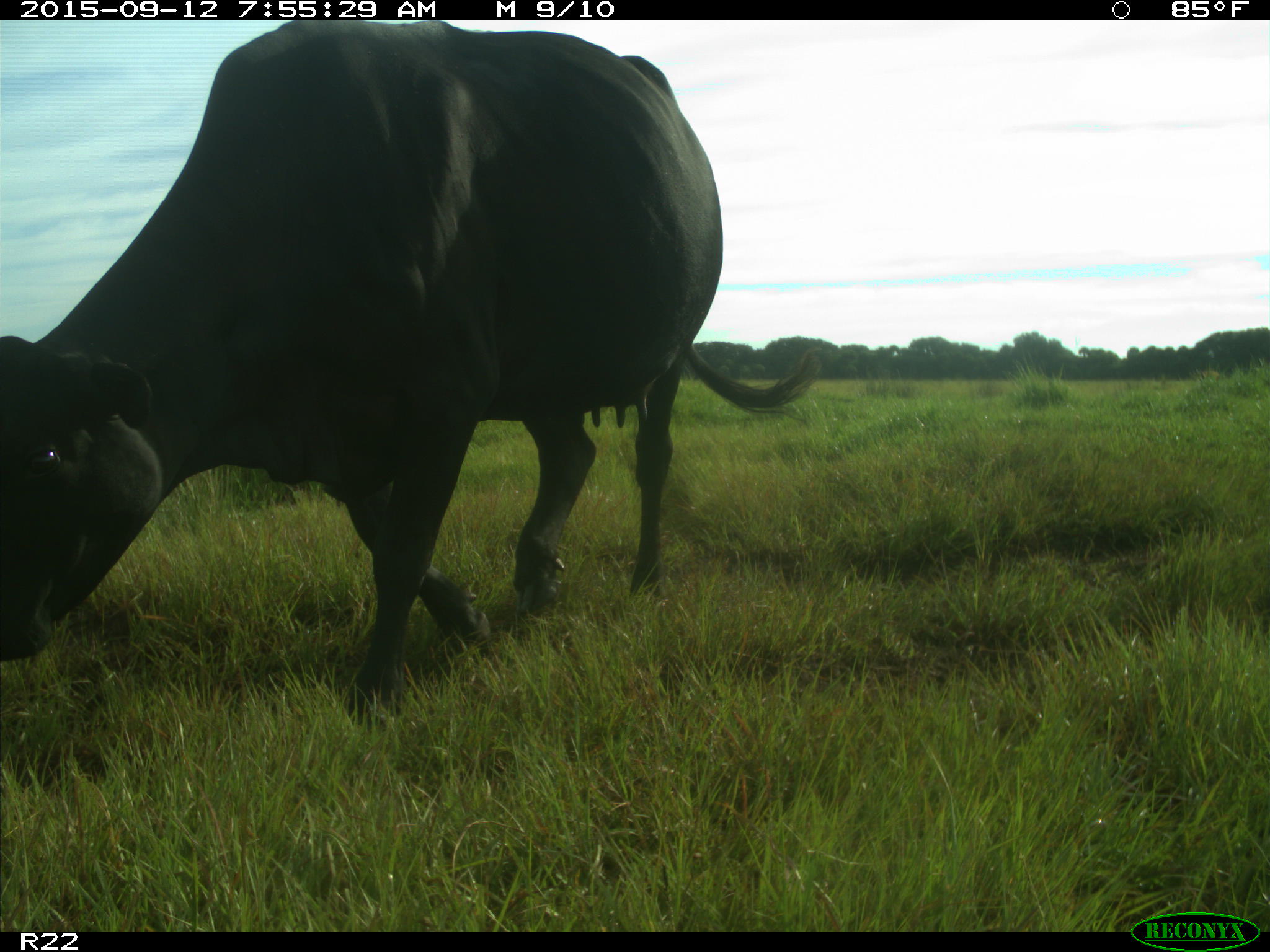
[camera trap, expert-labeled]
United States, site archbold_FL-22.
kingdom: Animalia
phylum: Chordata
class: Mammalia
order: Artiodactyla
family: Bovidae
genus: Bos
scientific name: Bos taurus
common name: domestic cow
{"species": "Bos taurus (domestic cow)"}